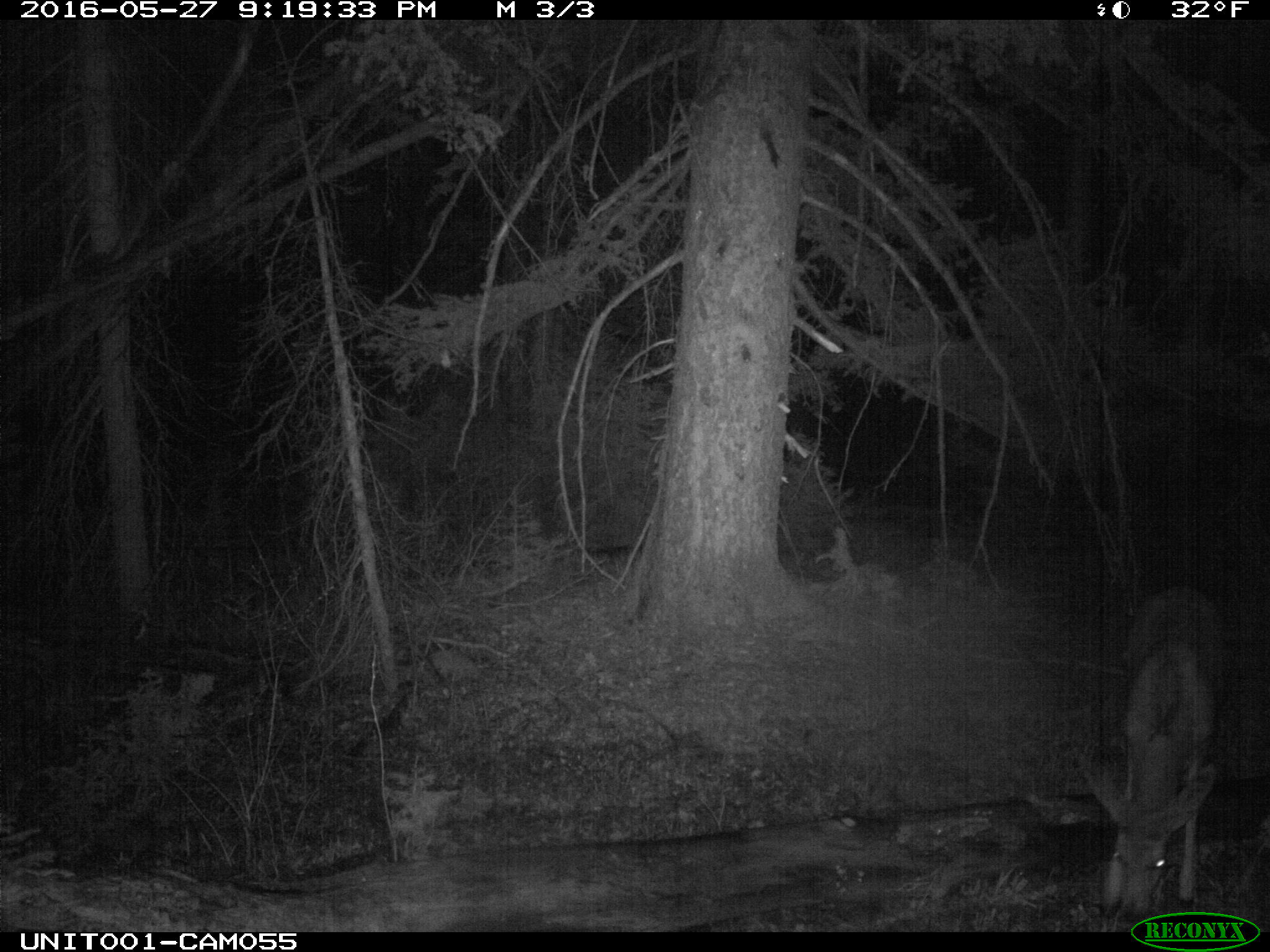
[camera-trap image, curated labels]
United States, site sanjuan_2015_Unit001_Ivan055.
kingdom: Animalia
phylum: Chordata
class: Mammalia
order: Artiodactyla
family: Cervidae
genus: Odocoileus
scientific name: Odocoileus hemionus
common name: mule deer